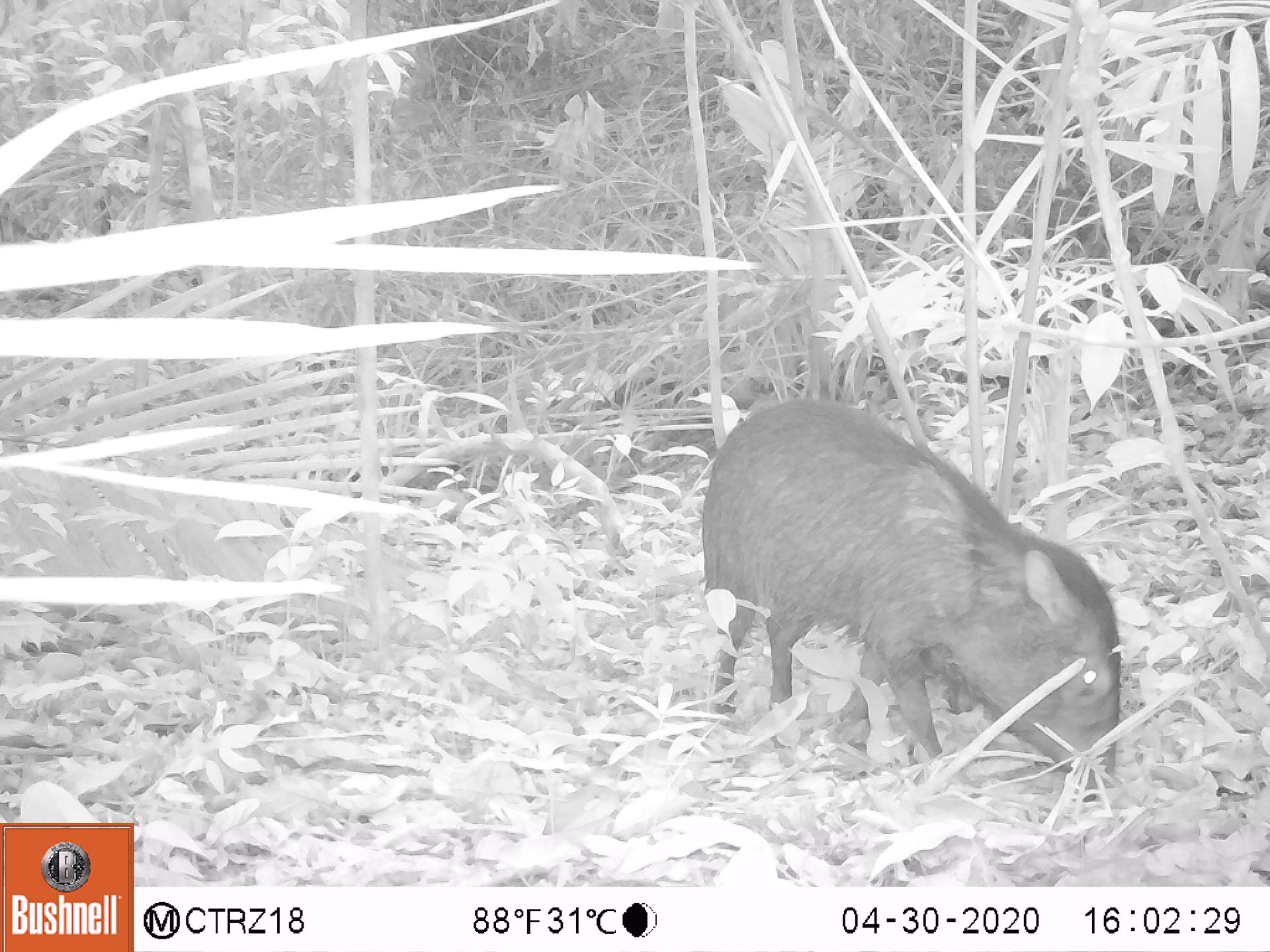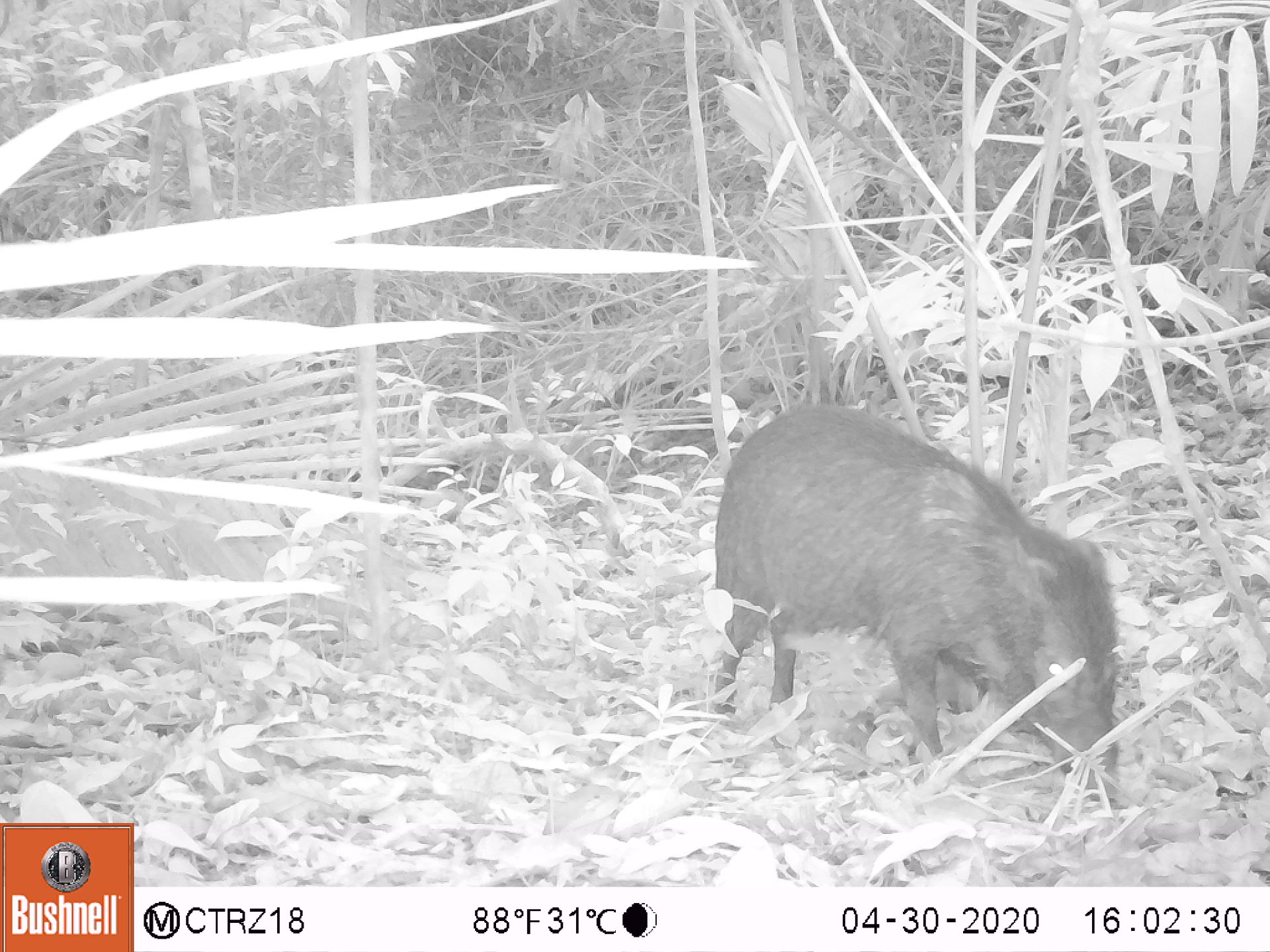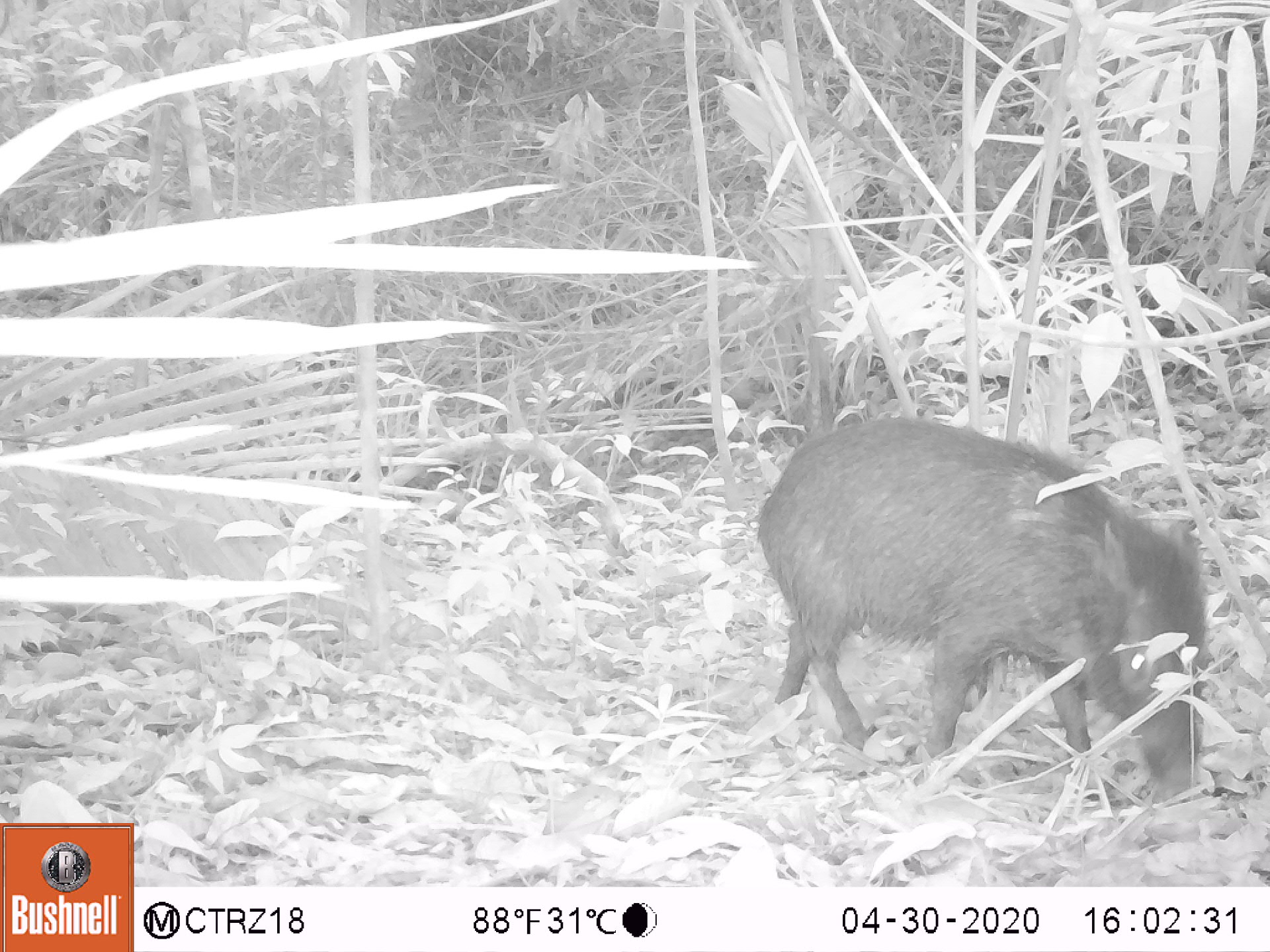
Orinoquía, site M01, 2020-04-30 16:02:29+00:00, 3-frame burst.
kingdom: Animalia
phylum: Chordata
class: Mammalia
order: Artiodactyla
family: Tayassuidae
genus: Pecari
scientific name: Pecari tajacu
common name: collared peccary